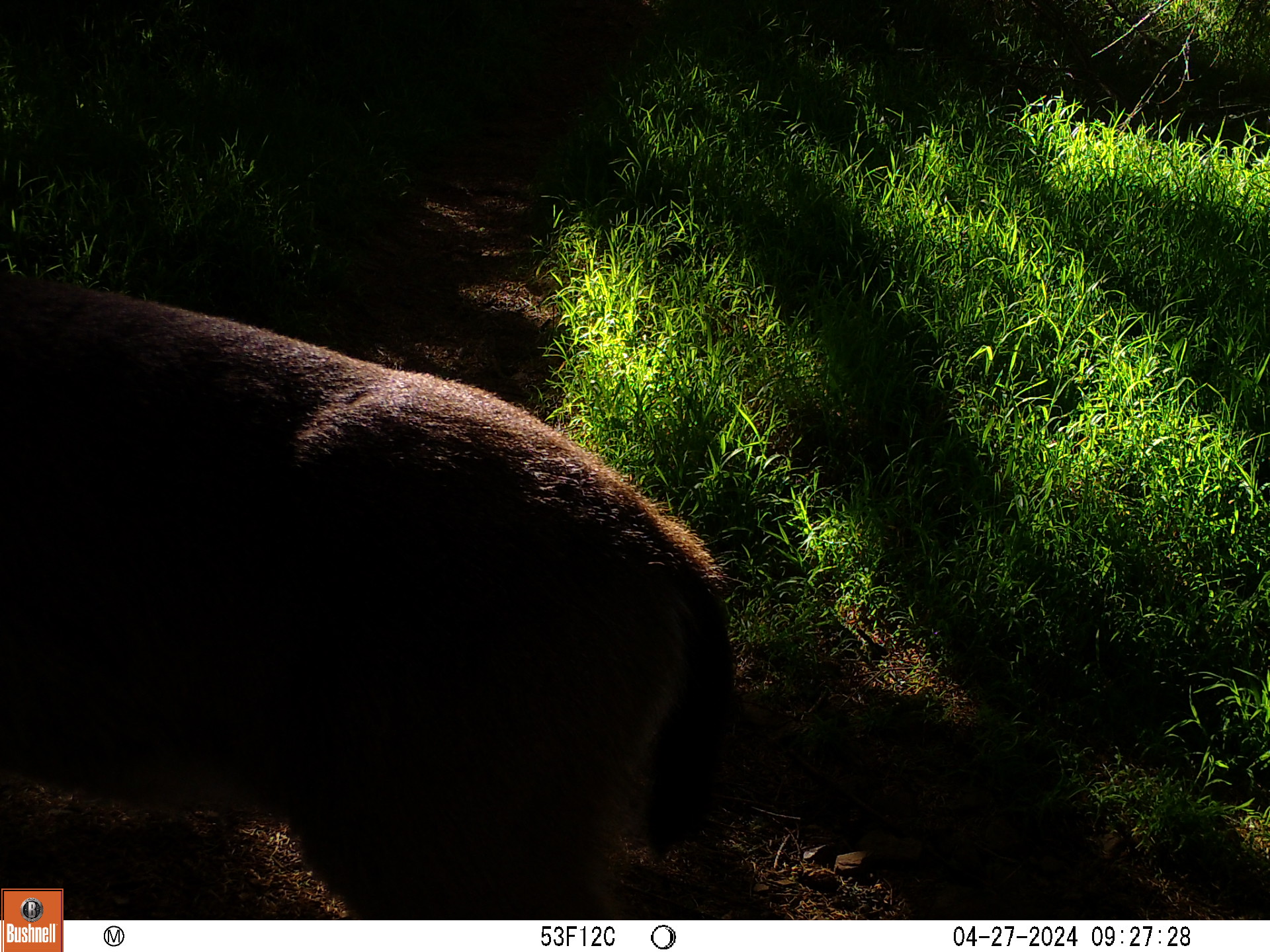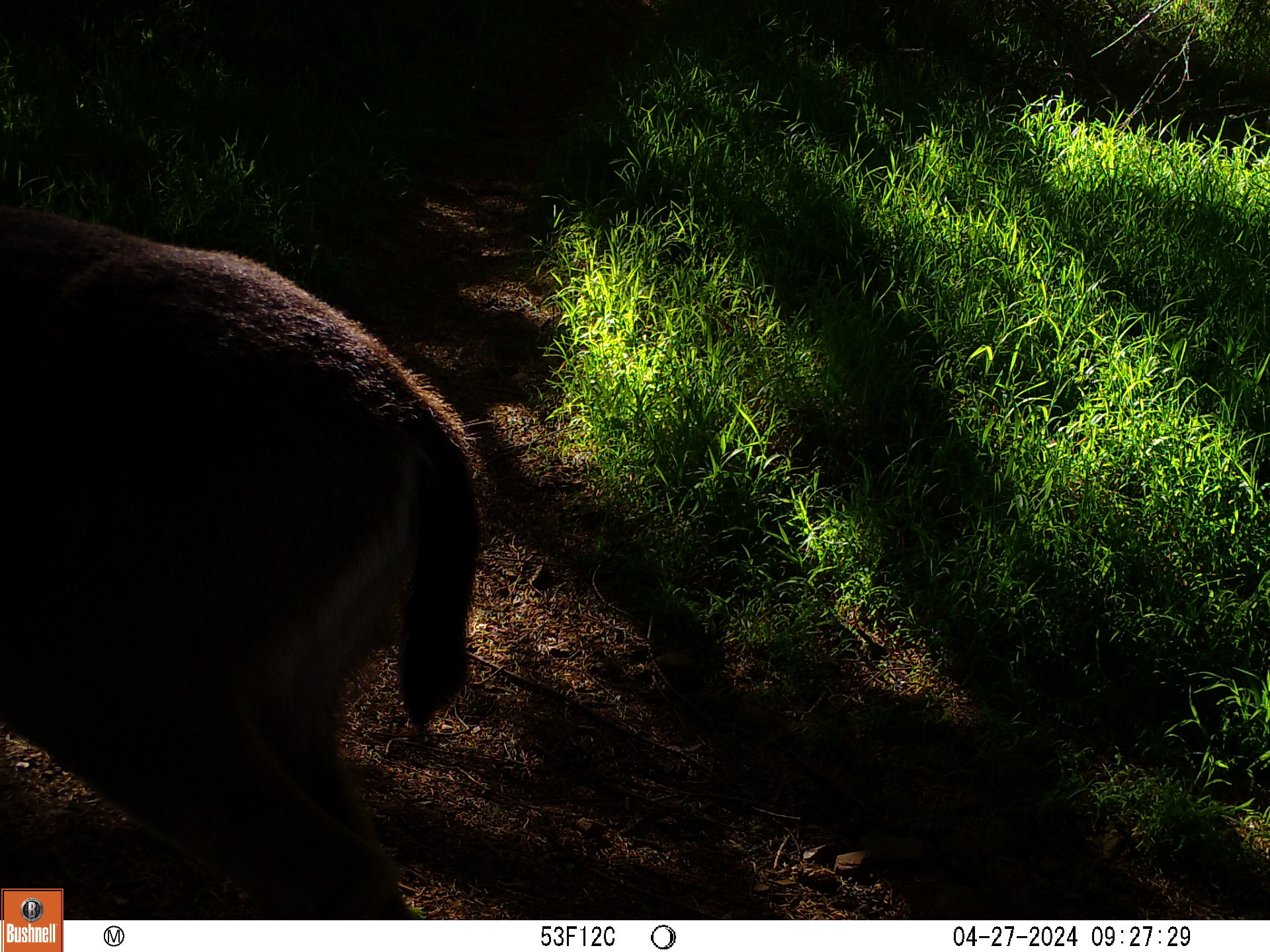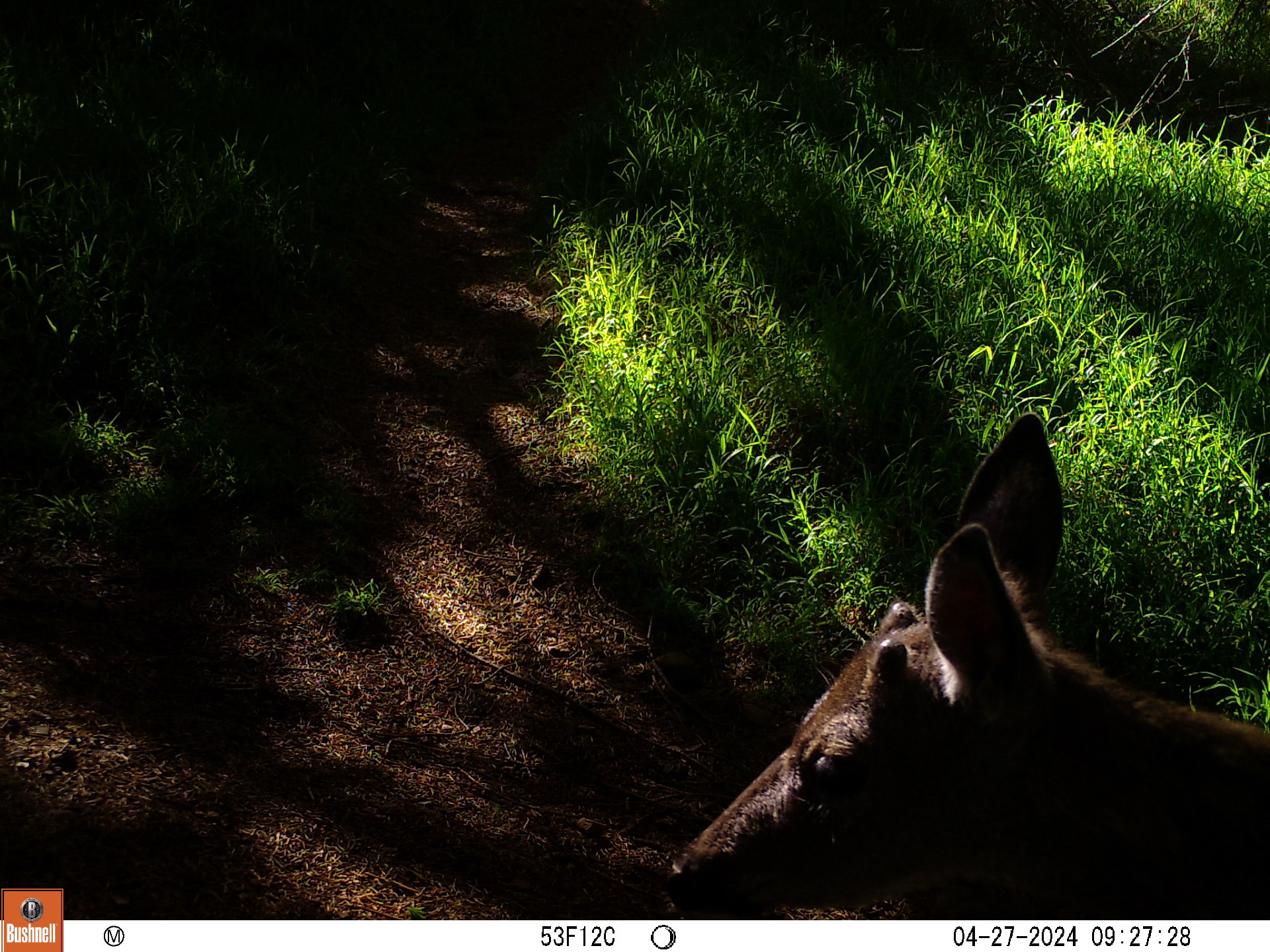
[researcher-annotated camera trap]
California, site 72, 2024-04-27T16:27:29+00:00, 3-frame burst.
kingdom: Animalia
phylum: Chordata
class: Mammalia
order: Artiodactyla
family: Cervidae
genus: Odocoileus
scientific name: Odocoileus hemionus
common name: mule deer